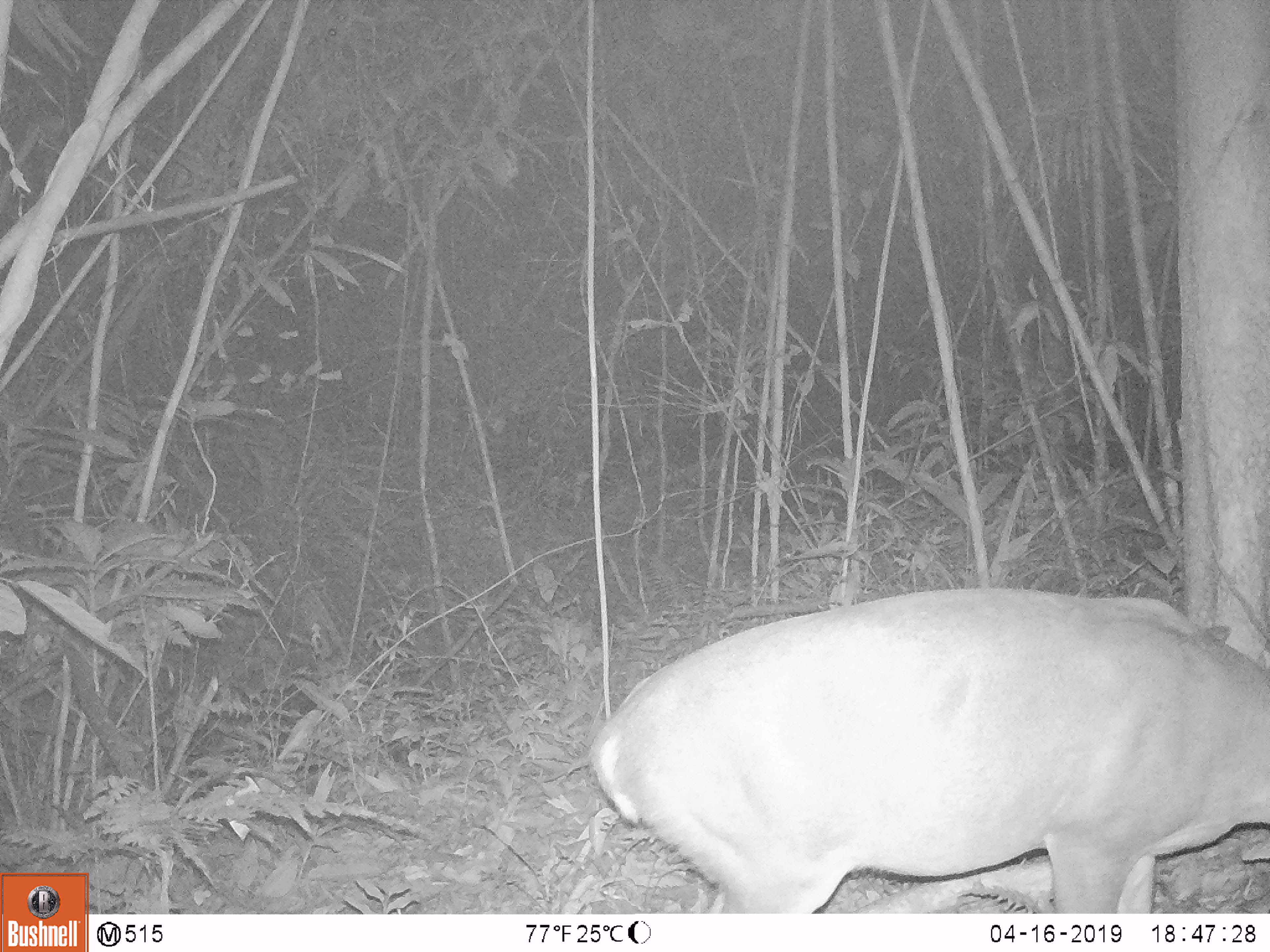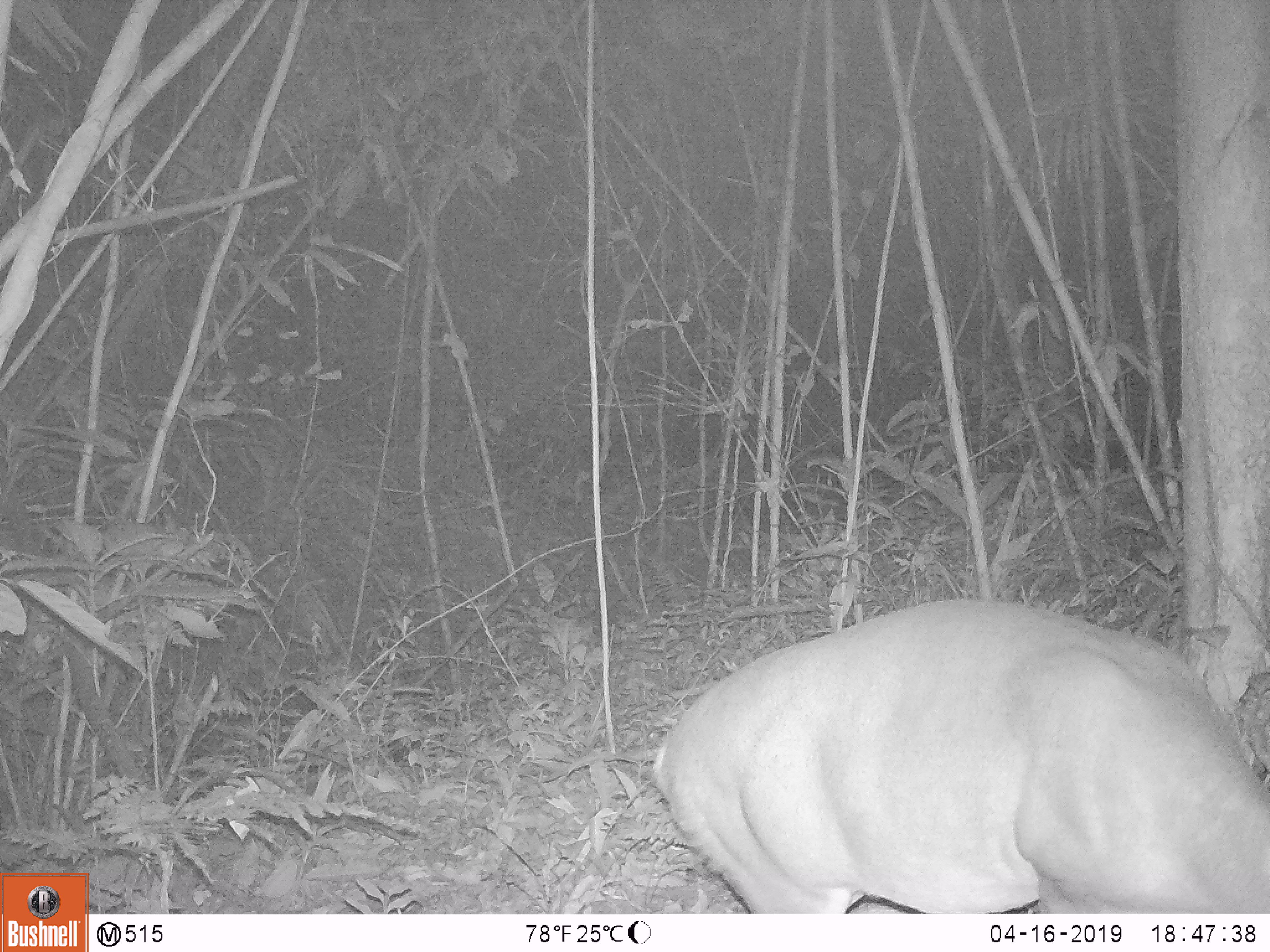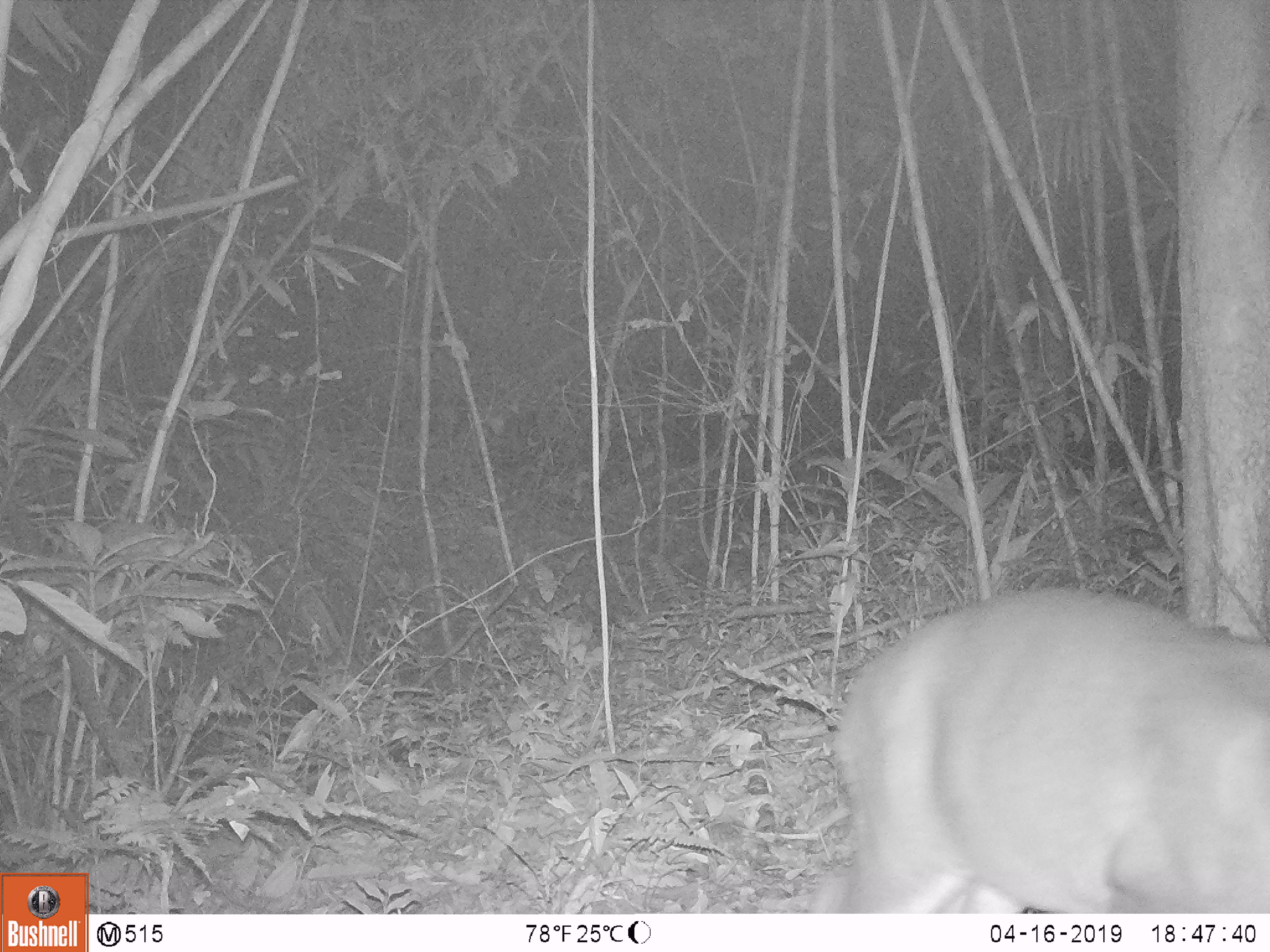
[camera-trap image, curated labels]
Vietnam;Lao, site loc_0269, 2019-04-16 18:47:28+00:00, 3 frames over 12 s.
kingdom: Animalia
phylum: Chordata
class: Mammalia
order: Artiodactyla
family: Cervidae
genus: Muntiacus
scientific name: Muntiacus vuquangensis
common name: large-antlered muntjac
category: large antlered muntjac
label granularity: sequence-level